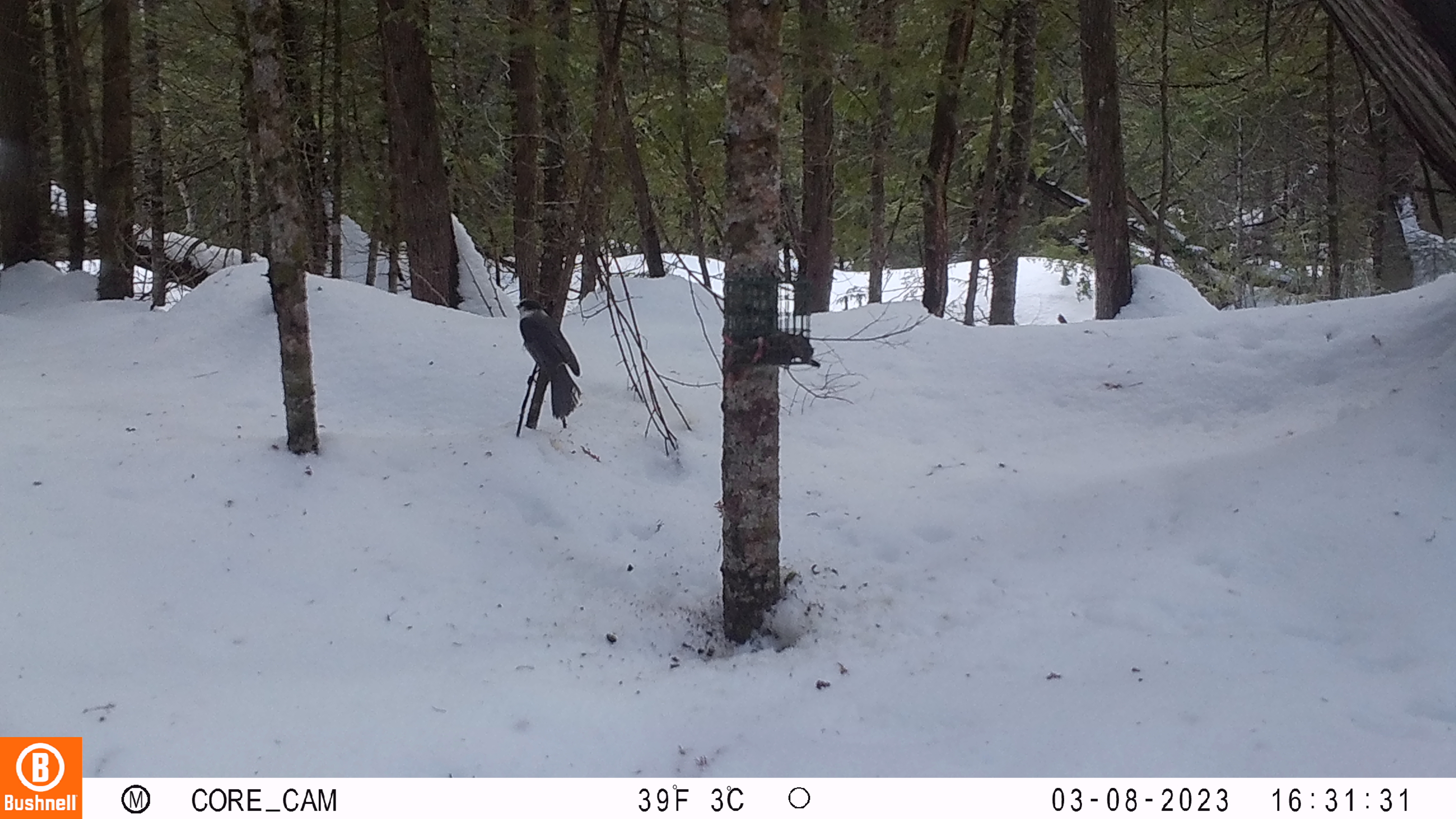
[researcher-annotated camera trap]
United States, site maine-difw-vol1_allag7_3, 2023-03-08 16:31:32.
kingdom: Animalia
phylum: Chordata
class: Aves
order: Passeriformes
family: Corvidae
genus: Perisoreus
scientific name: Perisoreus canadensis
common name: canada jay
Canada jay (Perisoreus canadensis).